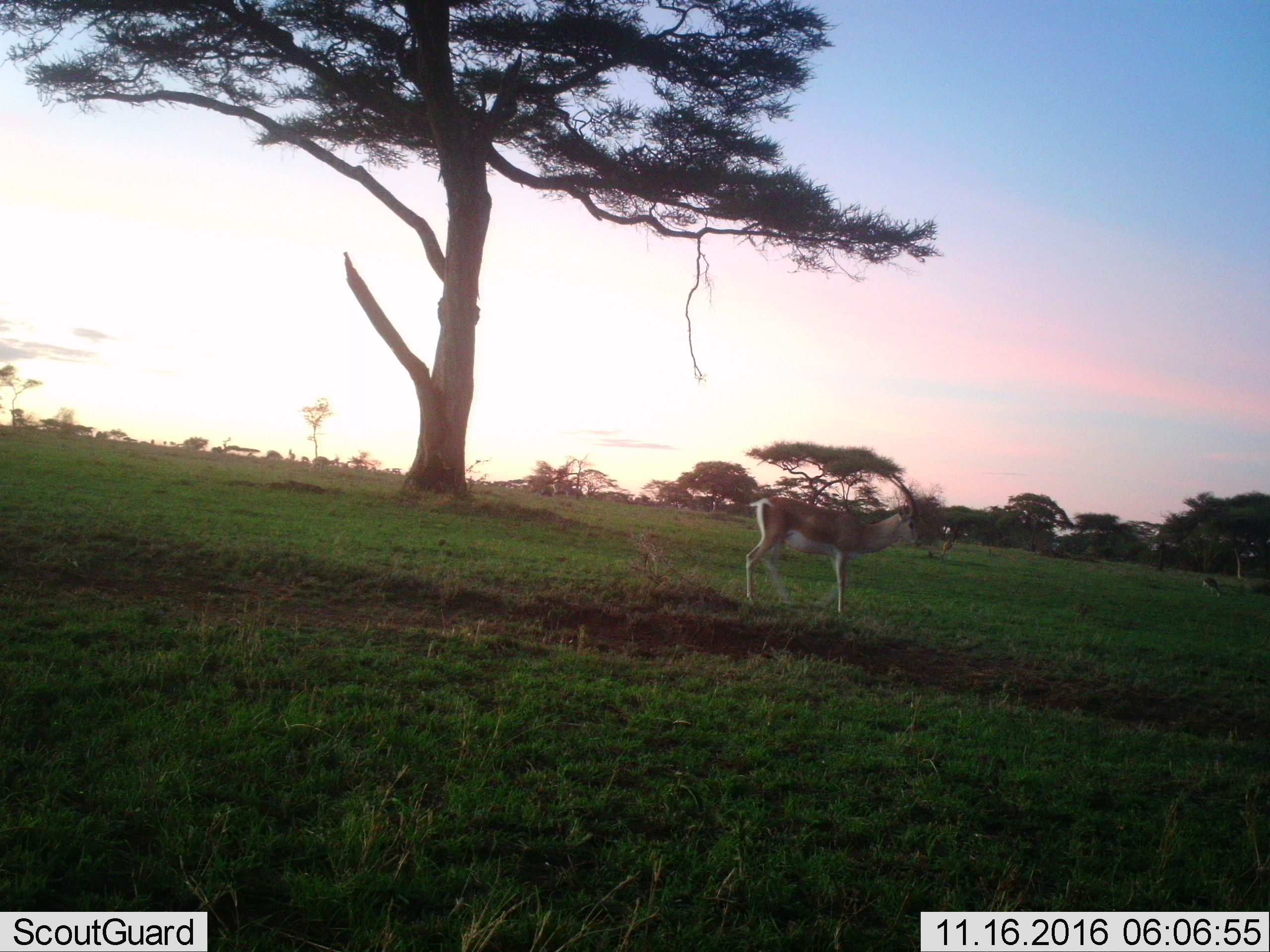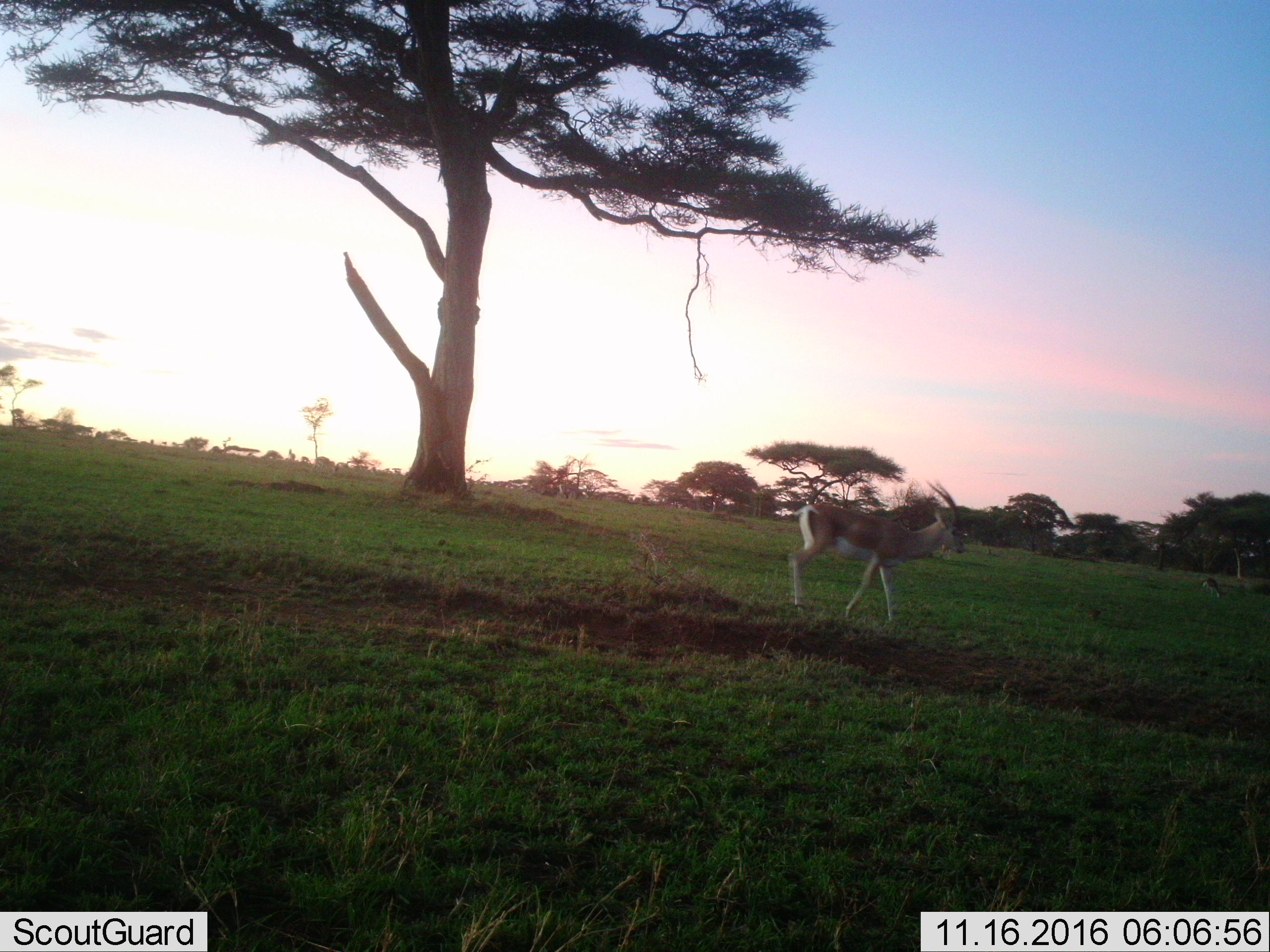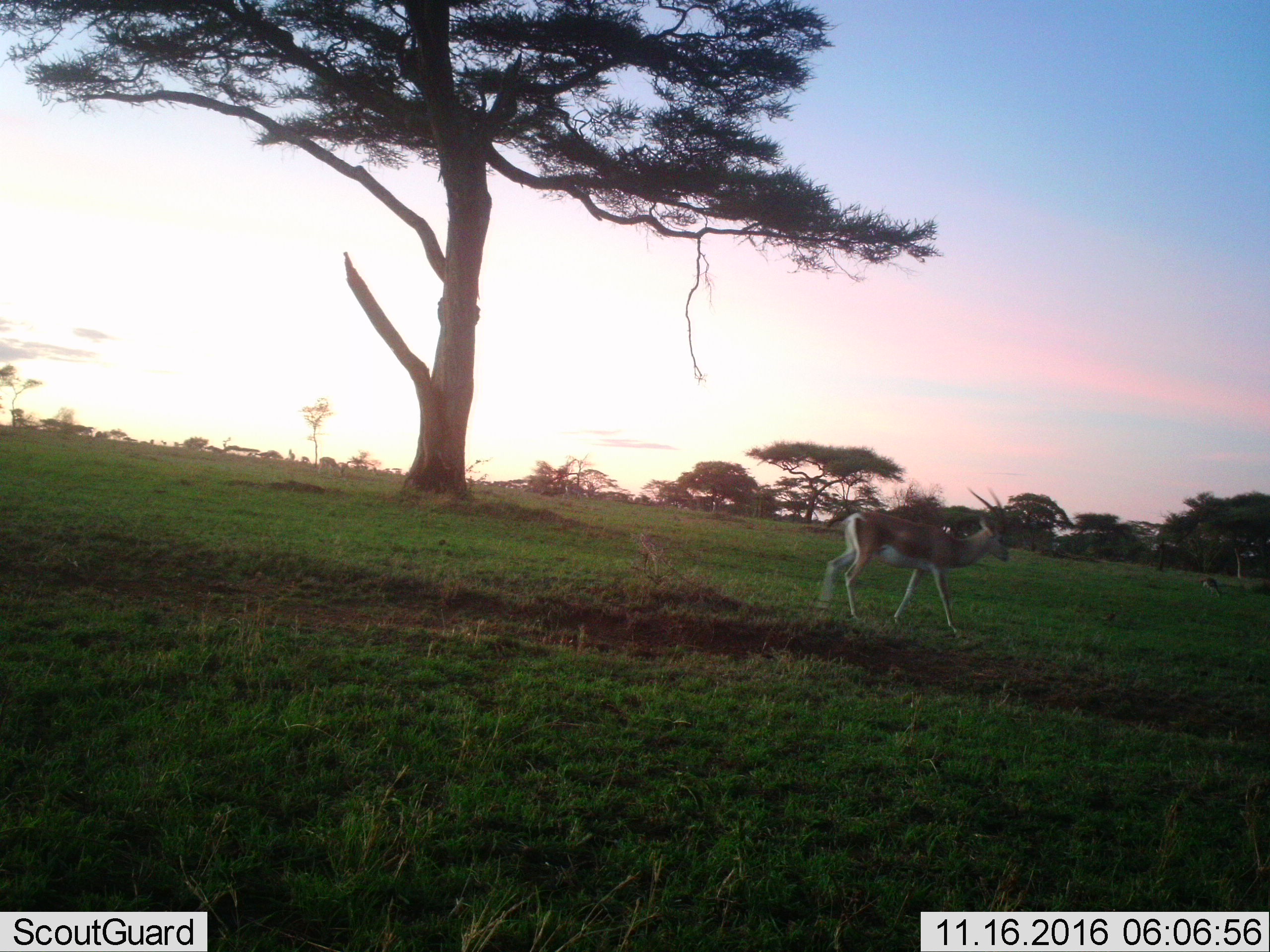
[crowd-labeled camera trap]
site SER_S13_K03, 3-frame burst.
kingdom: Animalia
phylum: Chordata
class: Mammalia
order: Artiodactyla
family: Bovidae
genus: Nanger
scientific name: Nanger granti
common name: grant's gazelle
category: gazellegrants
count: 1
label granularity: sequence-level